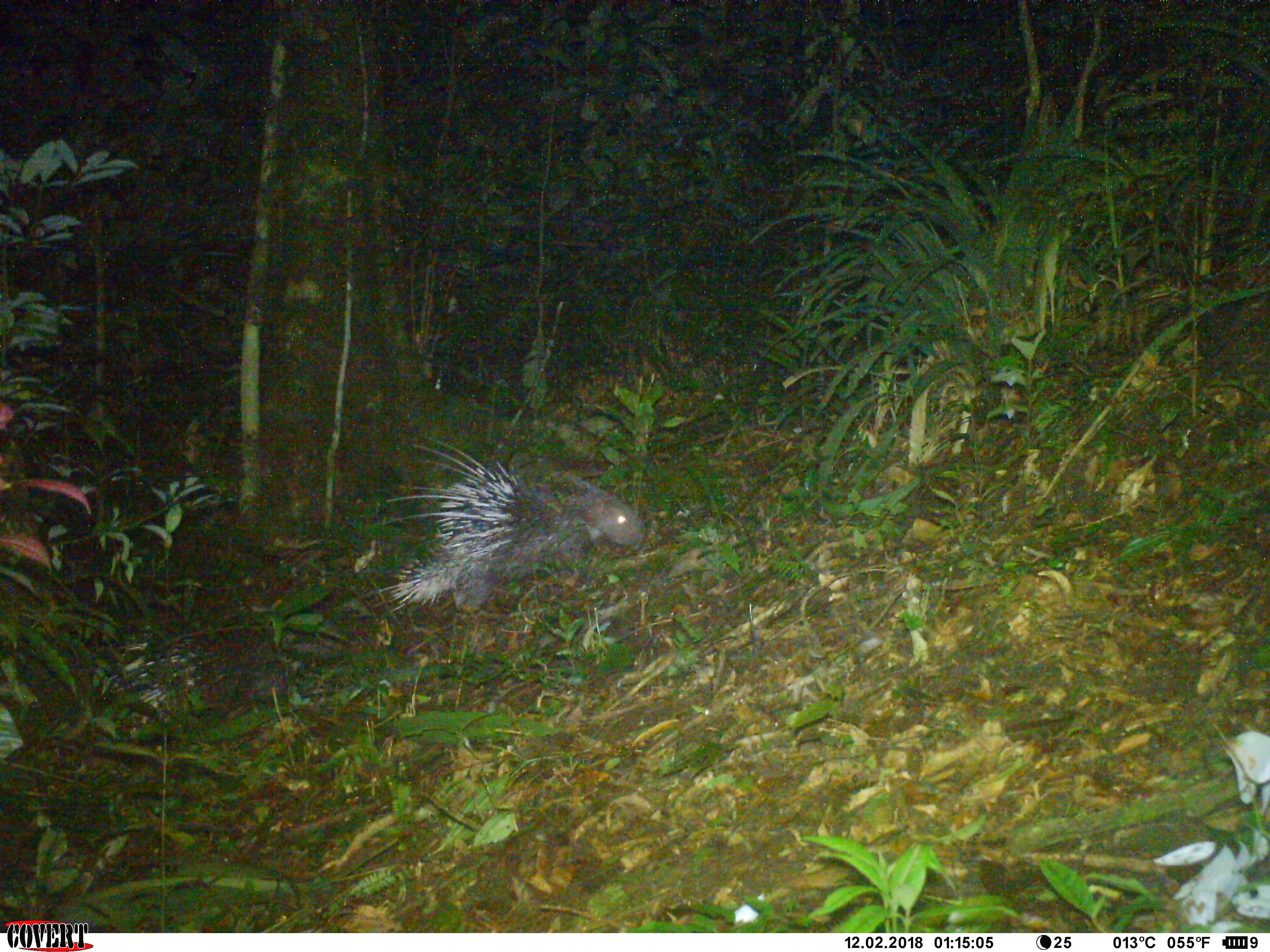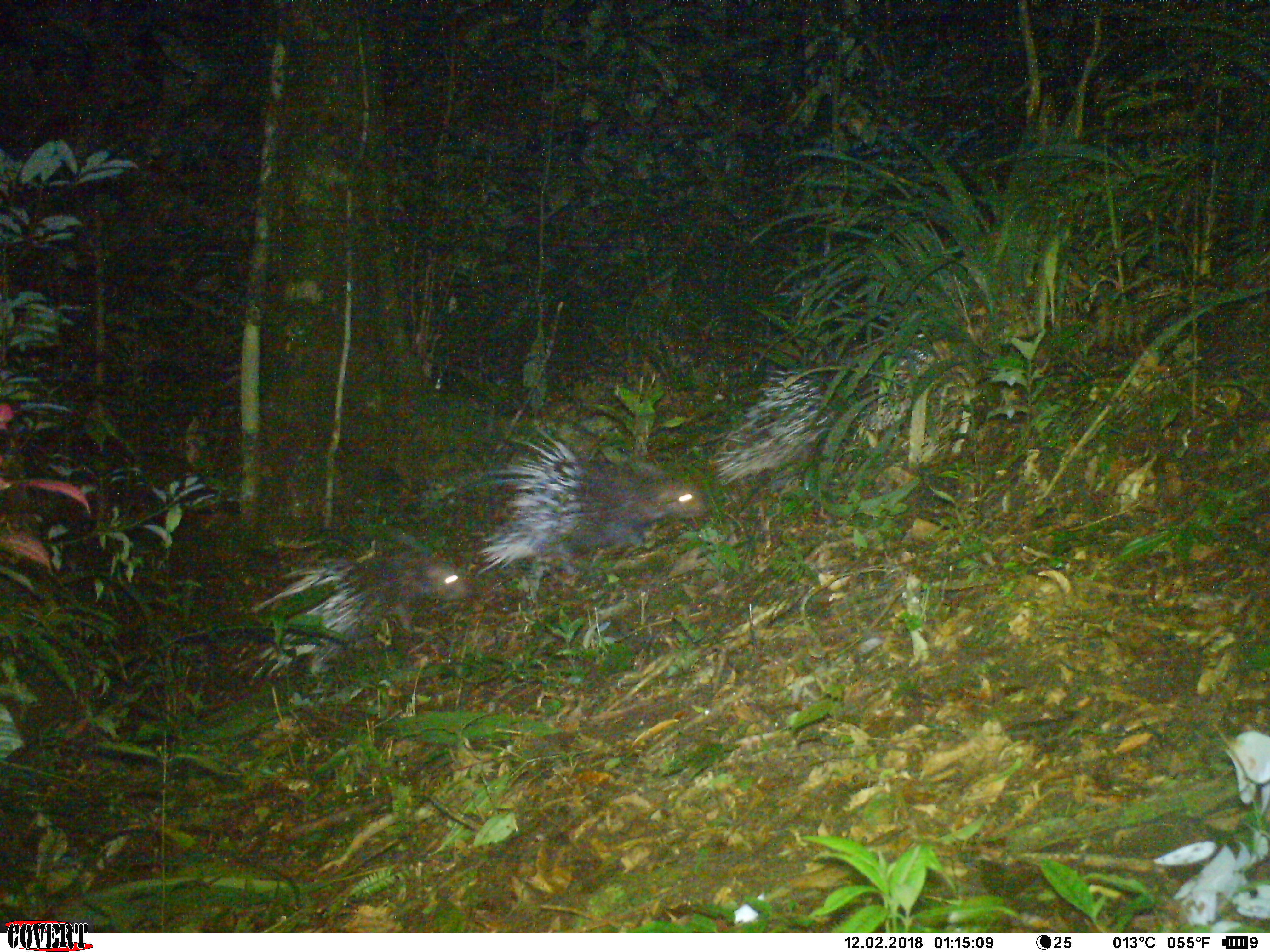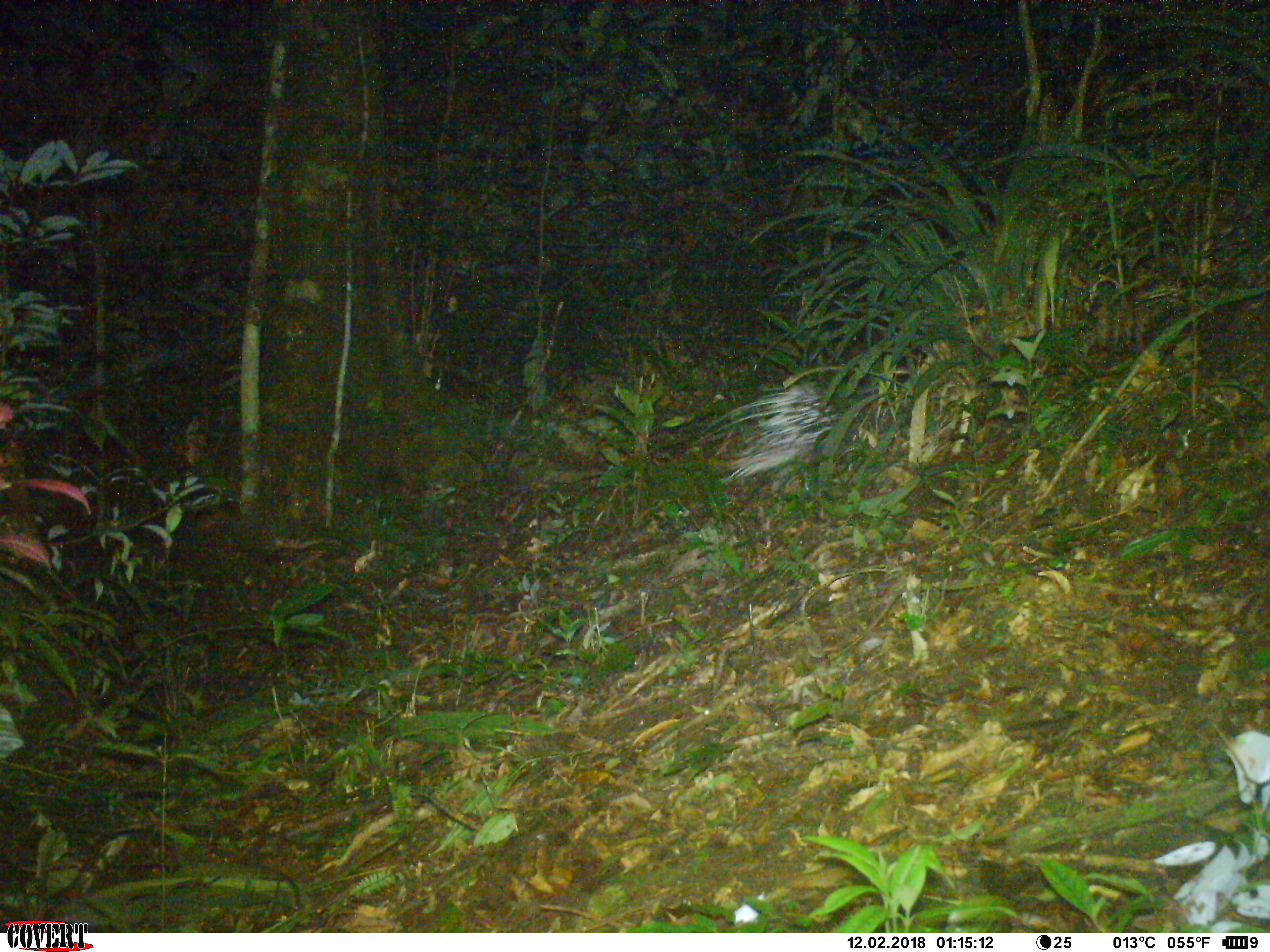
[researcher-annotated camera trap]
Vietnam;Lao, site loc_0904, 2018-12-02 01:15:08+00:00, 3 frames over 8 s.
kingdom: Animalia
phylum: Chordata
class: Mammalia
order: Rodentia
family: Hystricidae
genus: Hystrix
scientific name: Hystrix brachyura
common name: malayan porcupine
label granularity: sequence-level